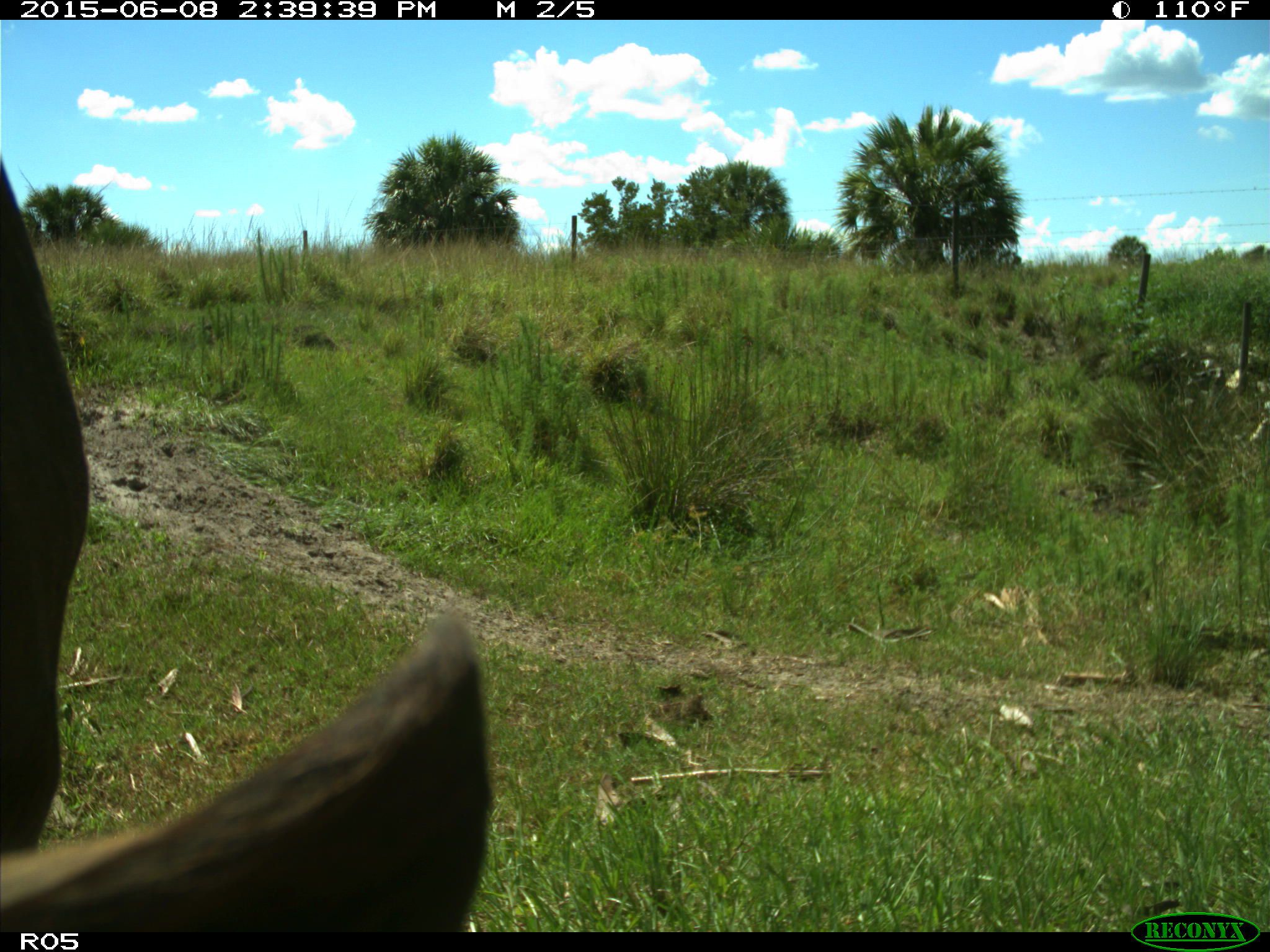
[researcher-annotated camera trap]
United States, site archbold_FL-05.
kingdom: Animalia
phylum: Chordata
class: Mammalia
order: Artiodactyla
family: Bovidae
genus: Bos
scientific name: Bos taurus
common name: domestic cow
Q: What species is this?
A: Bos taurus (domestic cow).